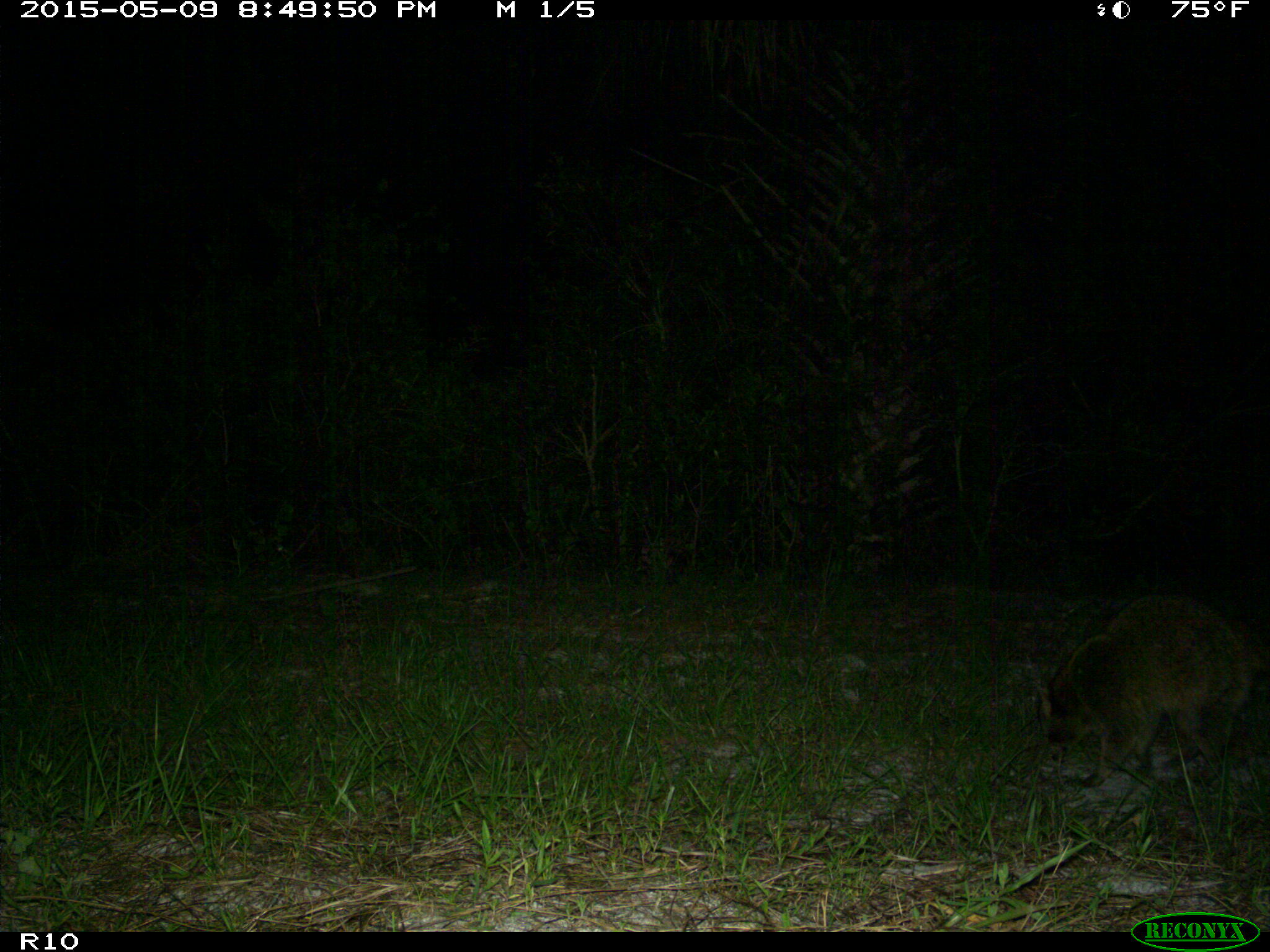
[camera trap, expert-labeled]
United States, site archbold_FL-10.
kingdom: Animalia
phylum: Chordata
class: Mammalia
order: Carnivora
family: Procyonidae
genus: Procyon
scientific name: Procyon lotor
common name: common raccoon